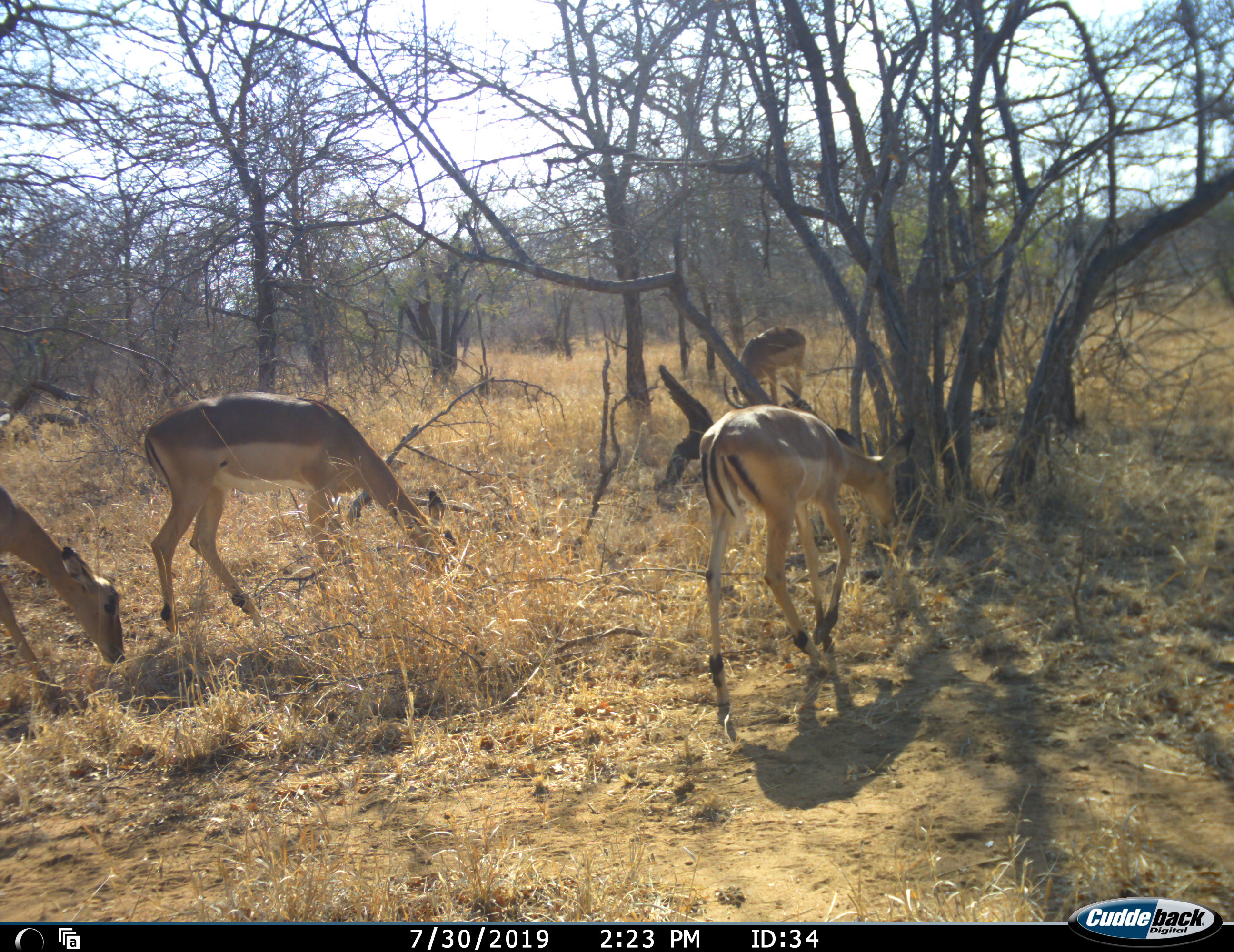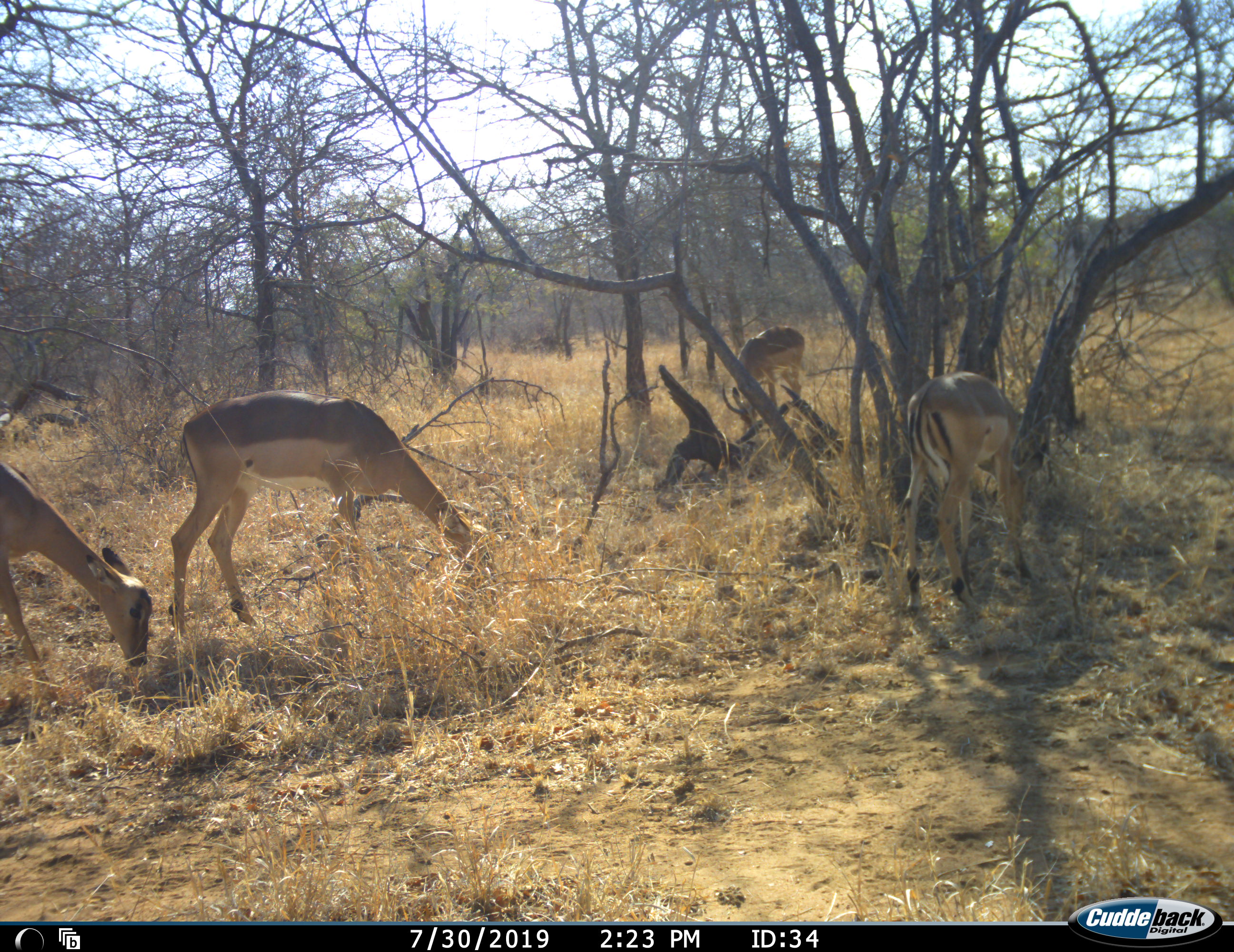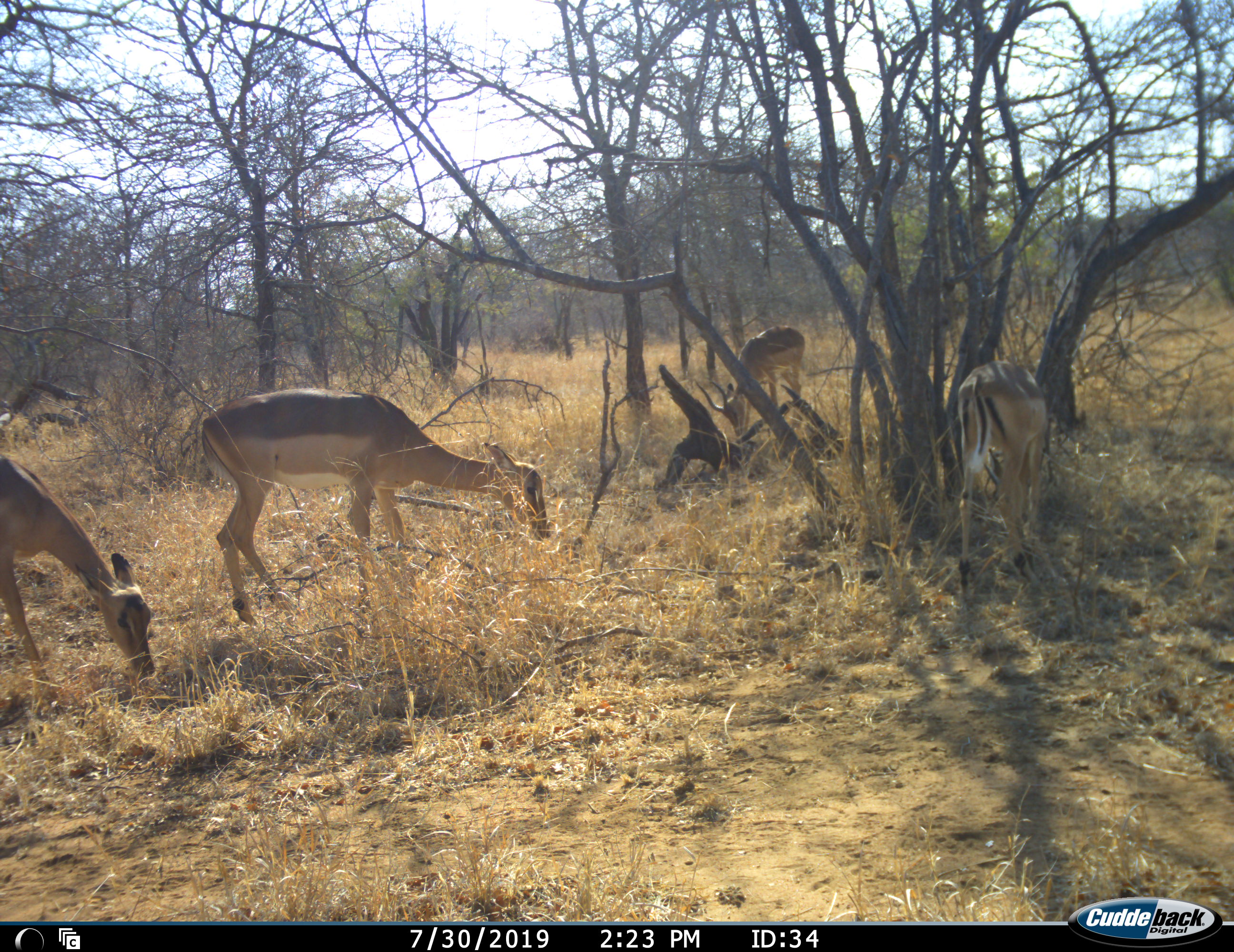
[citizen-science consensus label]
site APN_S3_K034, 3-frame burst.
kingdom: Animalia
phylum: Chordata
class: Mammalia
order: Artiodactyla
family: Bovidae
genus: Aepyceros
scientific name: Aepyceros melampus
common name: impala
Impala (Aepyceros melampus), count 4. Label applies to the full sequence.